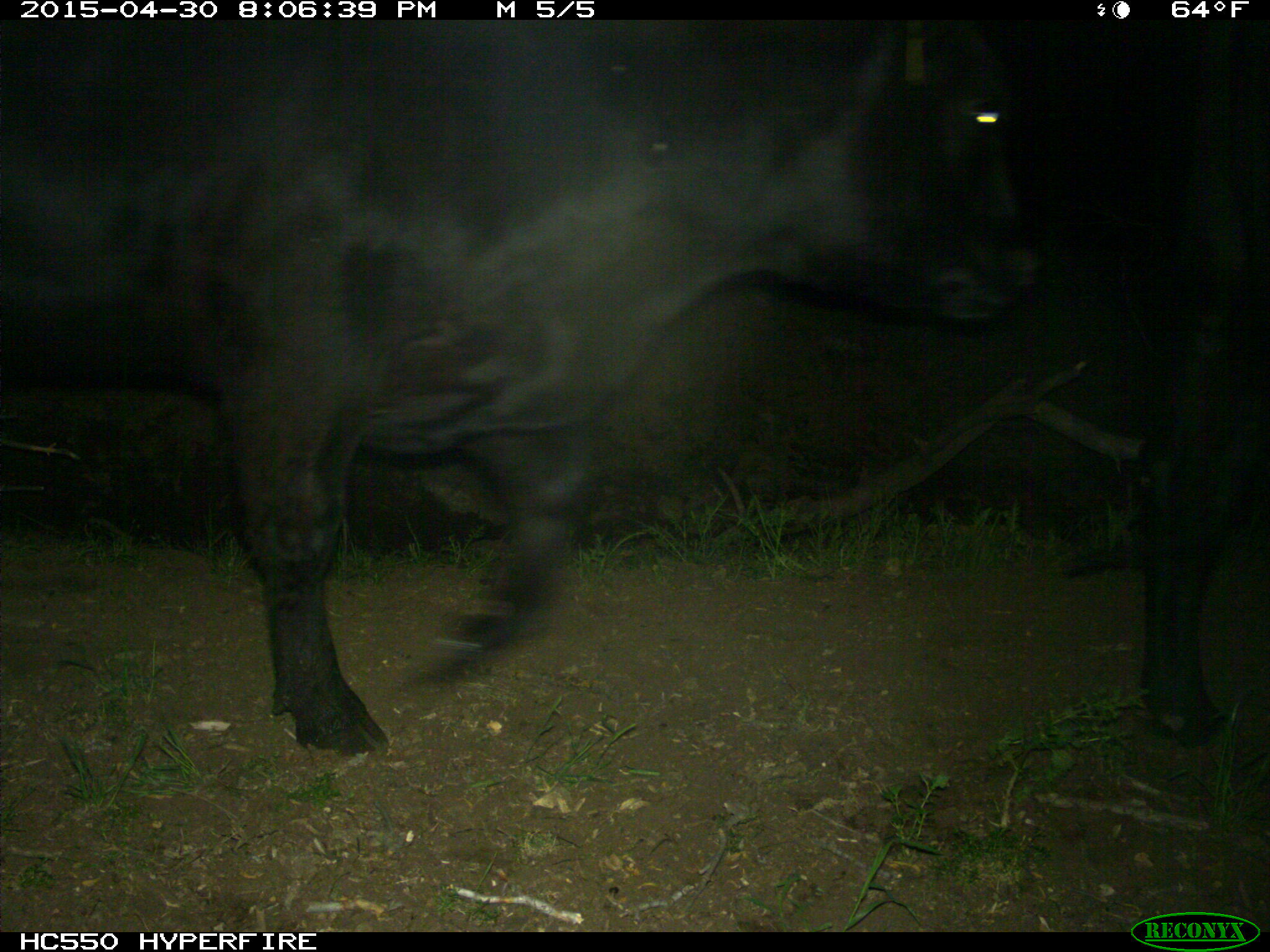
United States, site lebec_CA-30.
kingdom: Animalia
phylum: Chordata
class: Mammalia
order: Artiodactyla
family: Bovidae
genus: Bos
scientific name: Bos taurus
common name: domestic cow